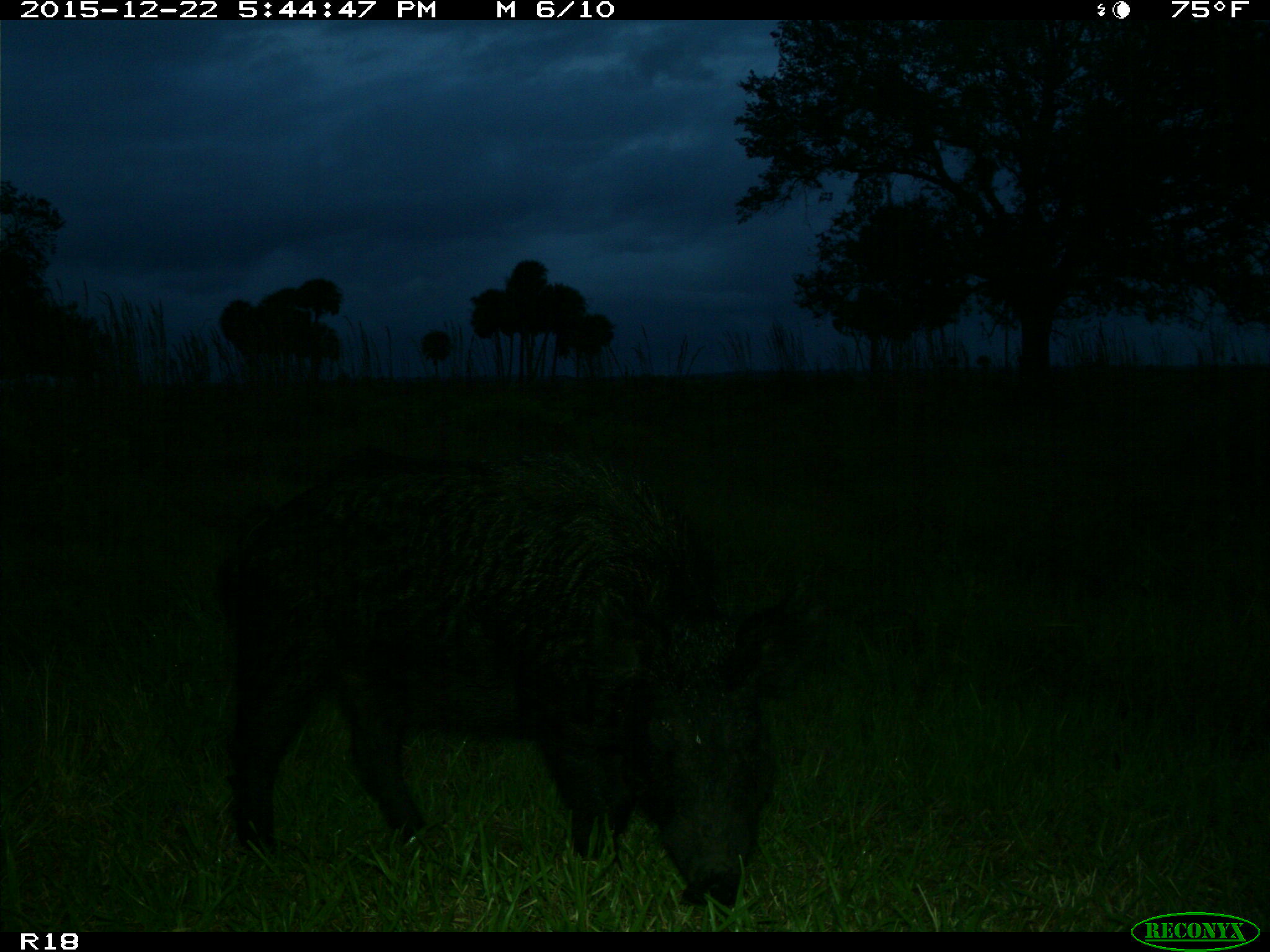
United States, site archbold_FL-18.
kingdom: Animalia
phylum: Chordata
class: Mammalia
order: Artiodactyla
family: Suidae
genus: Sus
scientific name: Sus scrofa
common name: wild boar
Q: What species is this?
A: Sus scrofa (wild boar).